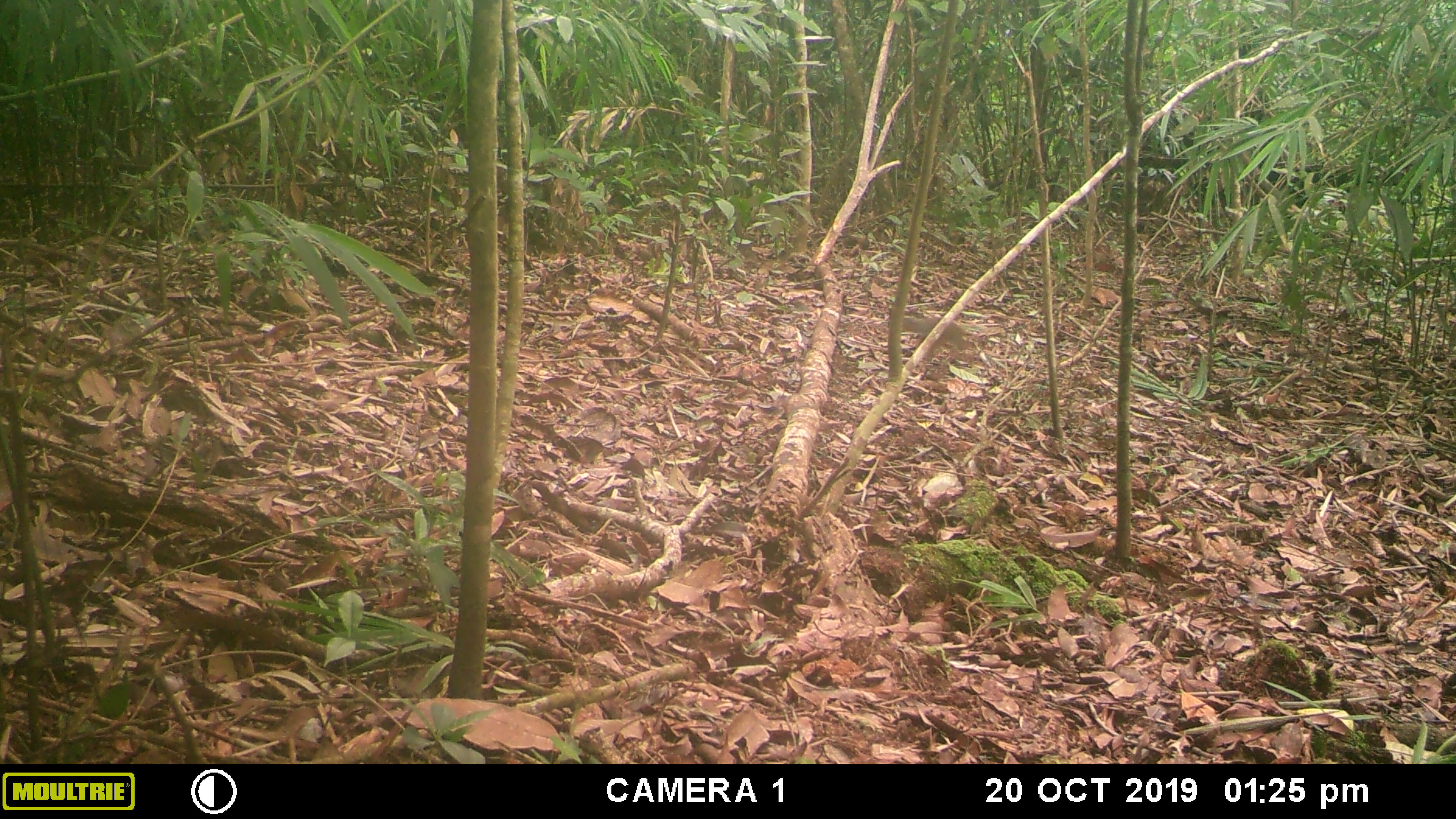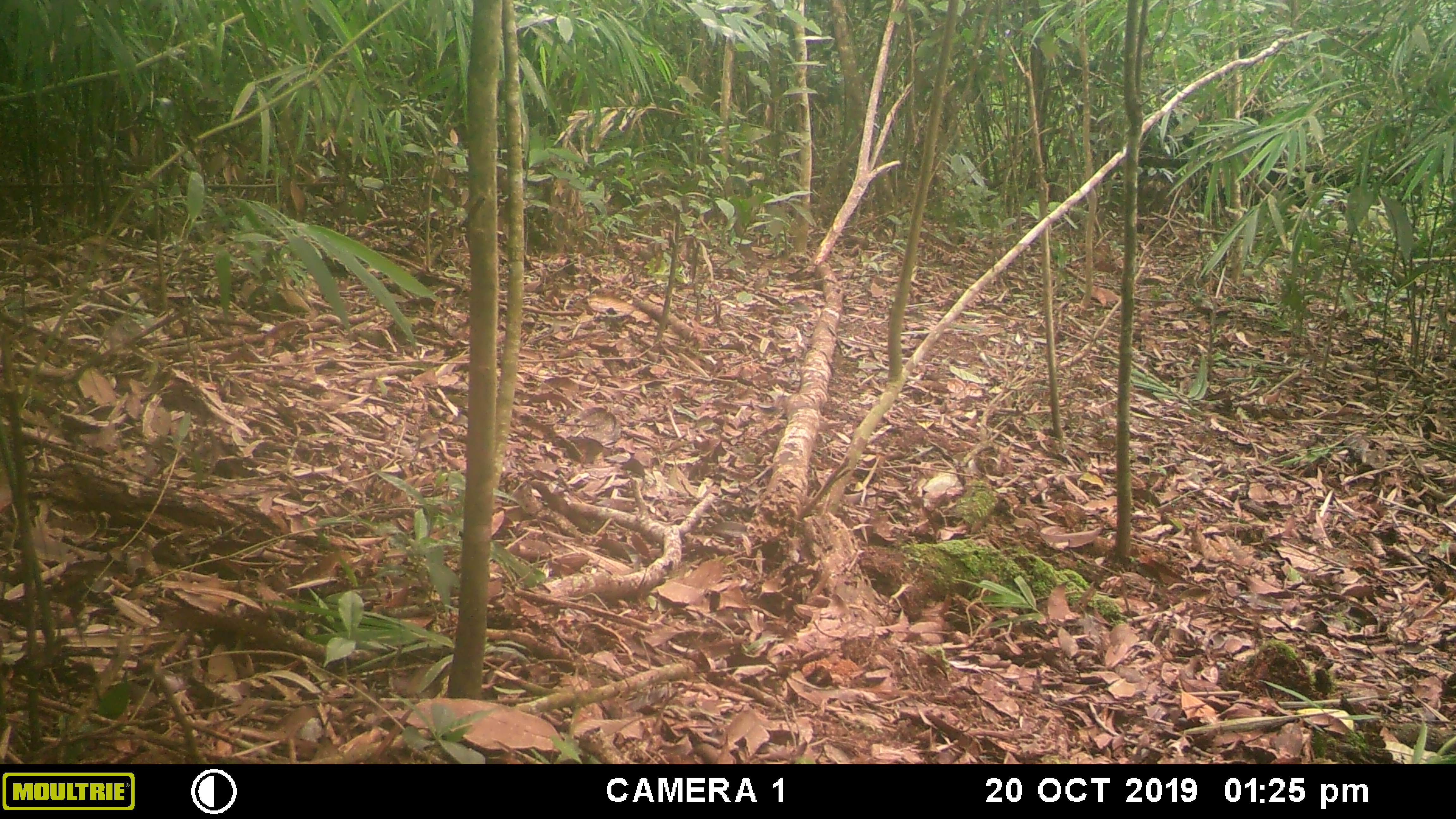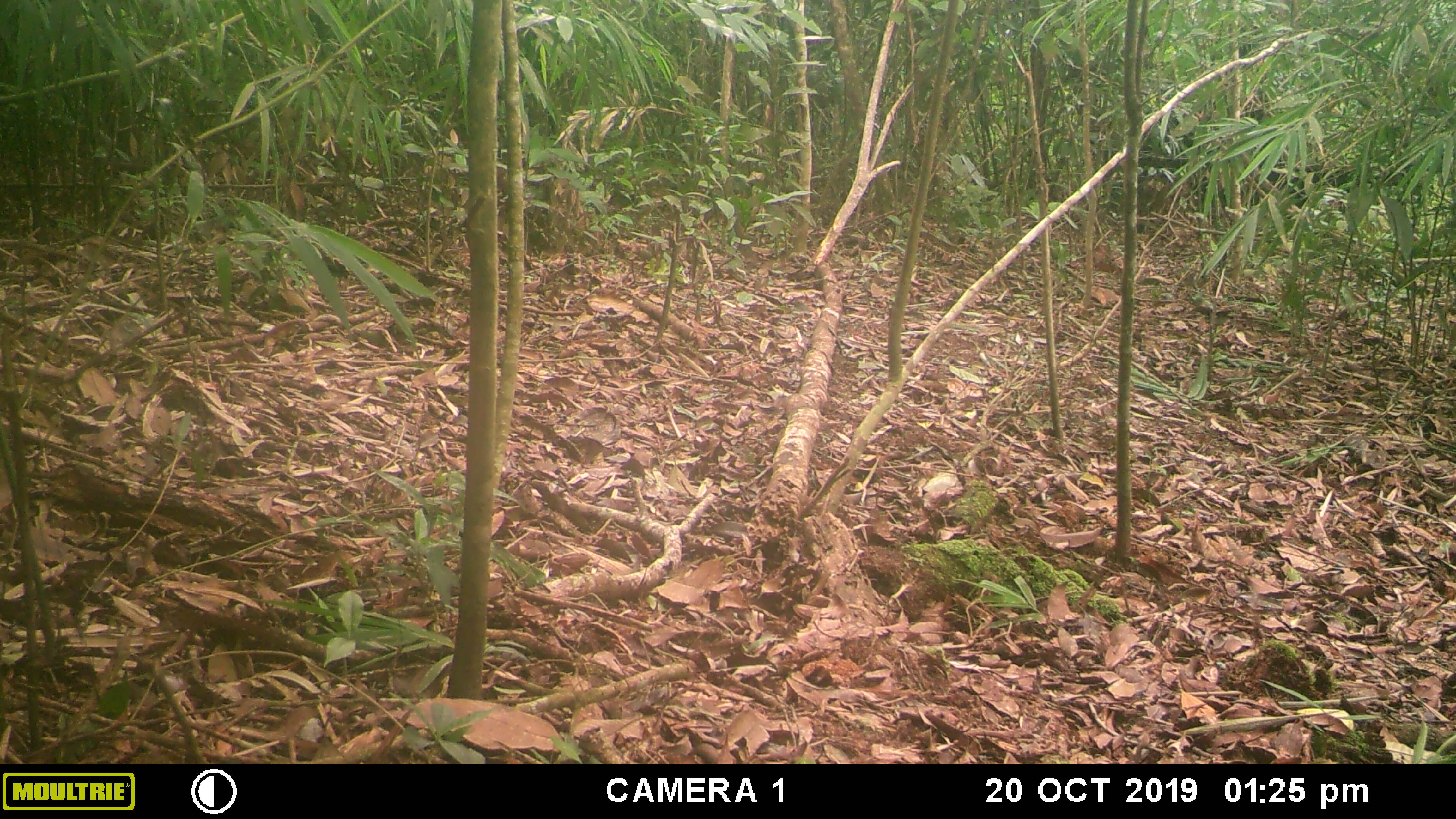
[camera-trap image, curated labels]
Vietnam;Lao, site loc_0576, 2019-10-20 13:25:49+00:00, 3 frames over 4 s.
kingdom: Animalia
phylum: Chordata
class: Mammalia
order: Rodentia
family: Sciuridae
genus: Dremomys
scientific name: Dremomys rufigenis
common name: red-cheeked squirrel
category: red cheeked squirrel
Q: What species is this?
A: Red cheeked squirrel (red-cheeked squirrel) (Dremomys rufigenis).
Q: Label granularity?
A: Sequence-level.